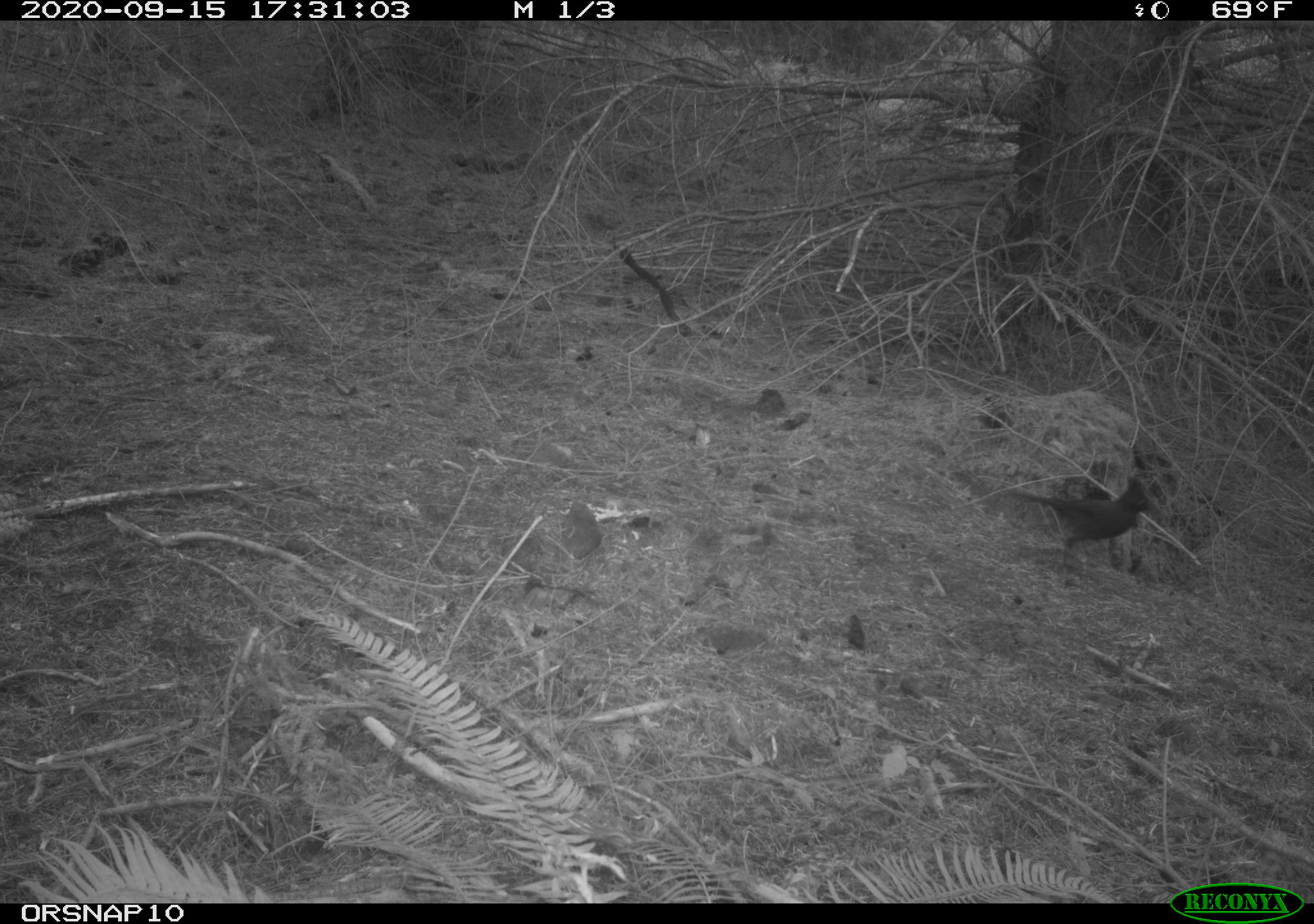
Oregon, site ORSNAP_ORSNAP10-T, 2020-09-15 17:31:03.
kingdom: Animalia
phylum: Chordata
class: Aves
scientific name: Aves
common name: bird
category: other bird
Other bird (bird) (Aves).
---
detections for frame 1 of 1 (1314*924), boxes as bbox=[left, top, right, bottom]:
other bird: bbox=[965, 455, 1164, 579]